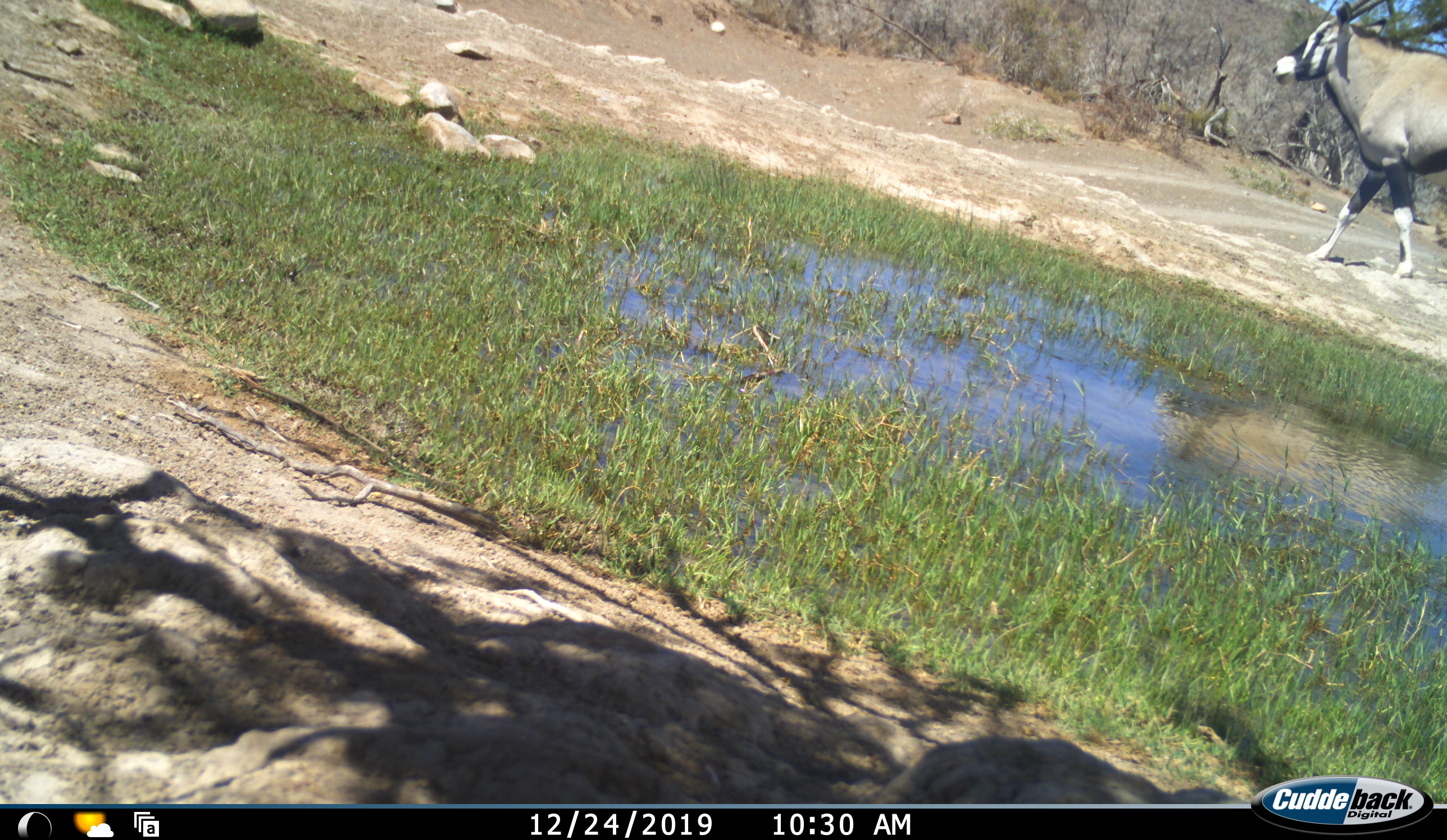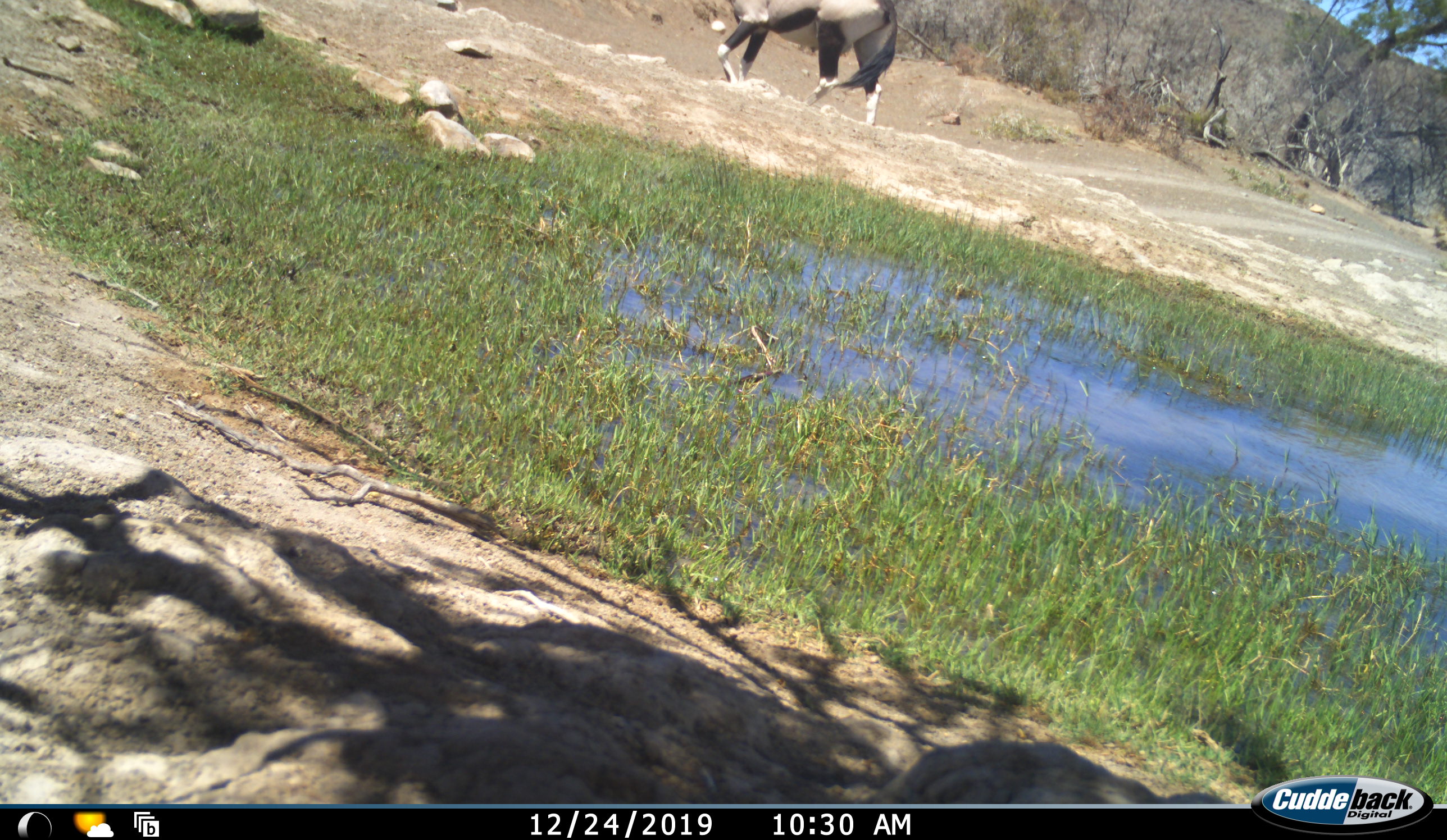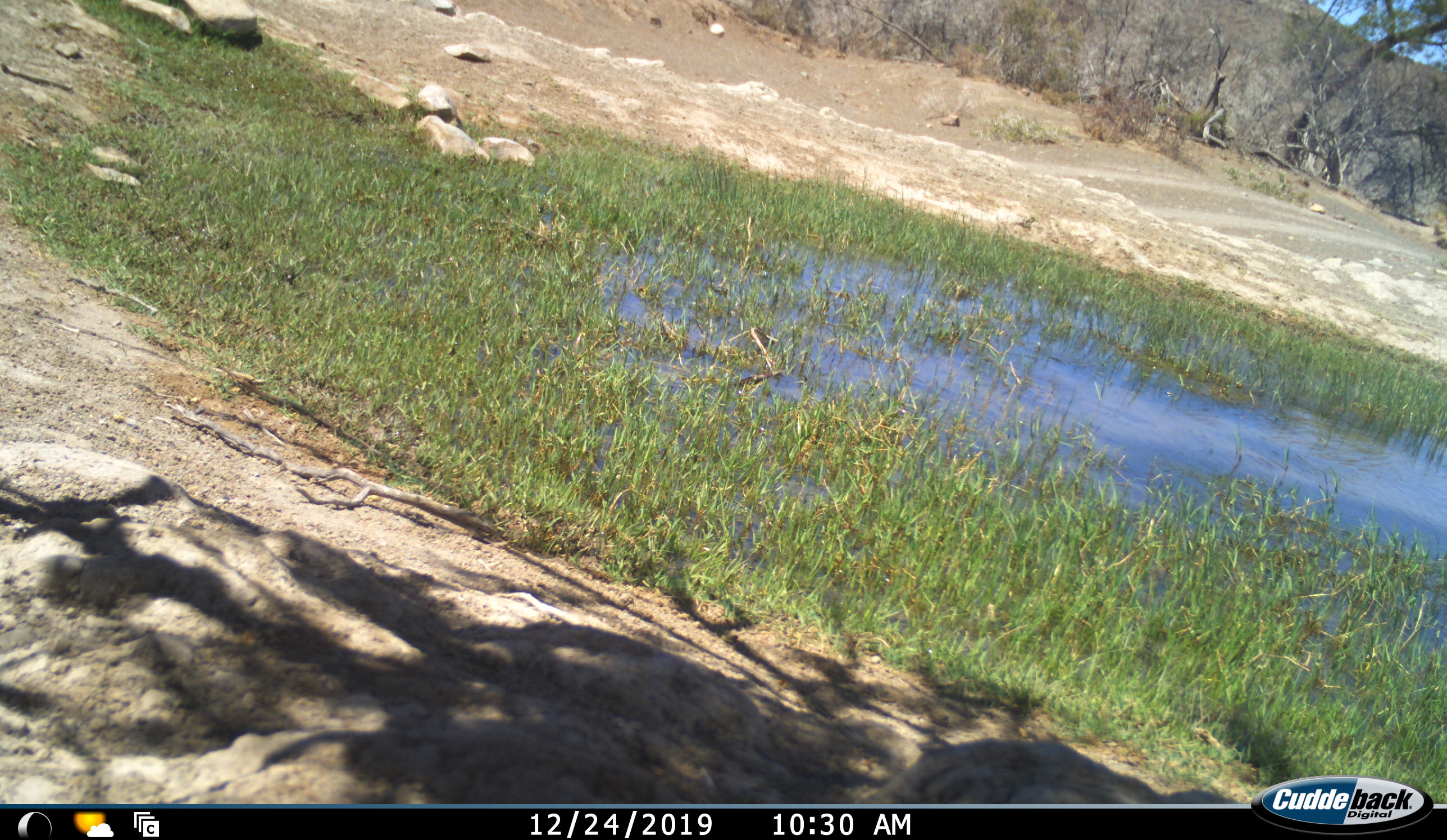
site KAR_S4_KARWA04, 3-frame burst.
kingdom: Animalia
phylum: Chordata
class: Mammalia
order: Artiodactyla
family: Bovidae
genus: Oryx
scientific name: Oryx gazella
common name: gemsbok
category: oryx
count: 1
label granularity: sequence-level